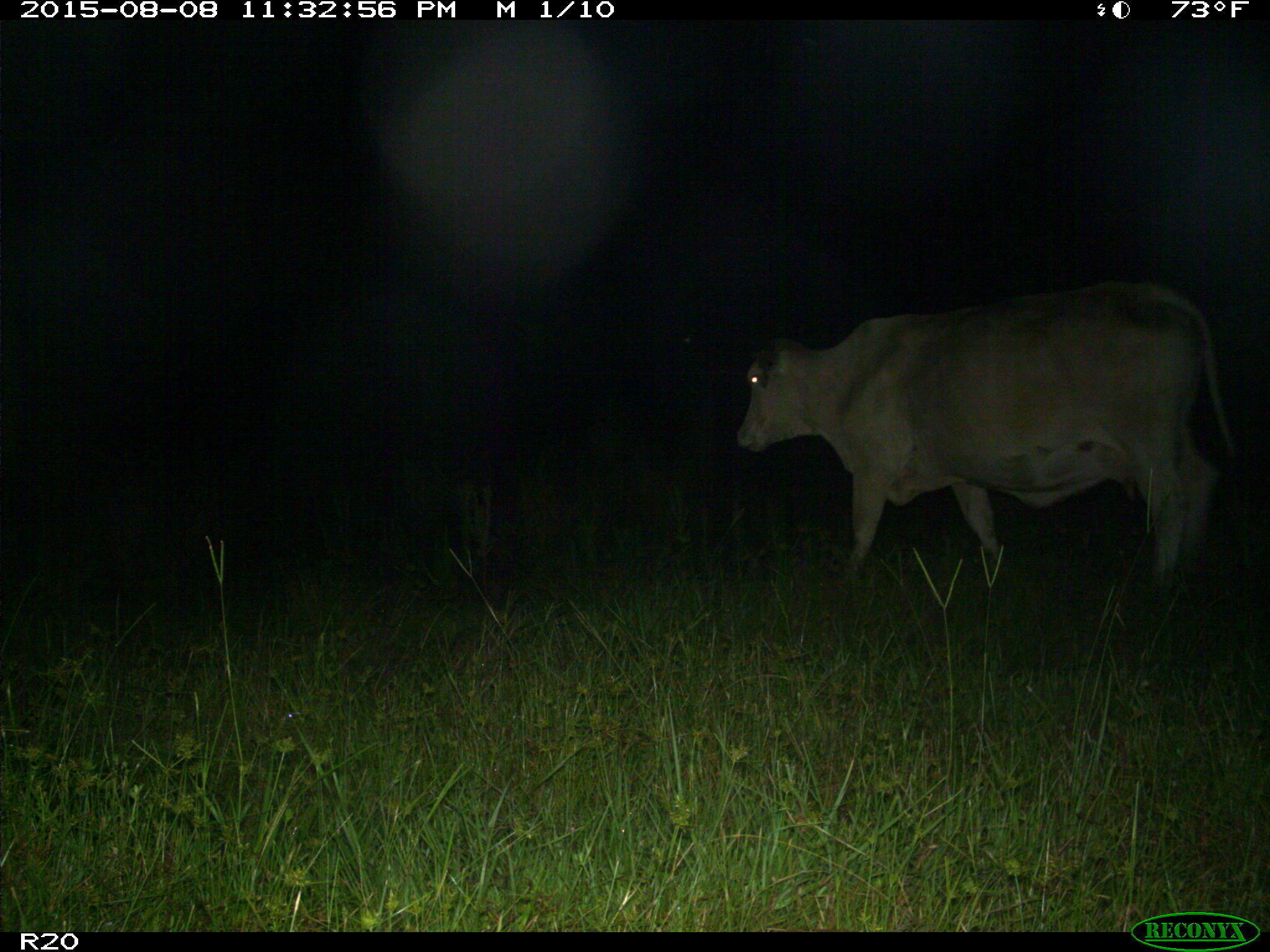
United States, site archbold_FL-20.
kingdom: Animalia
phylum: Chordata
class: Mammalia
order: Artiodactyla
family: Bovidae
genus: Bos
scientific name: Bos taurus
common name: domestic cow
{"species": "Bos taurus (domestic cow)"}